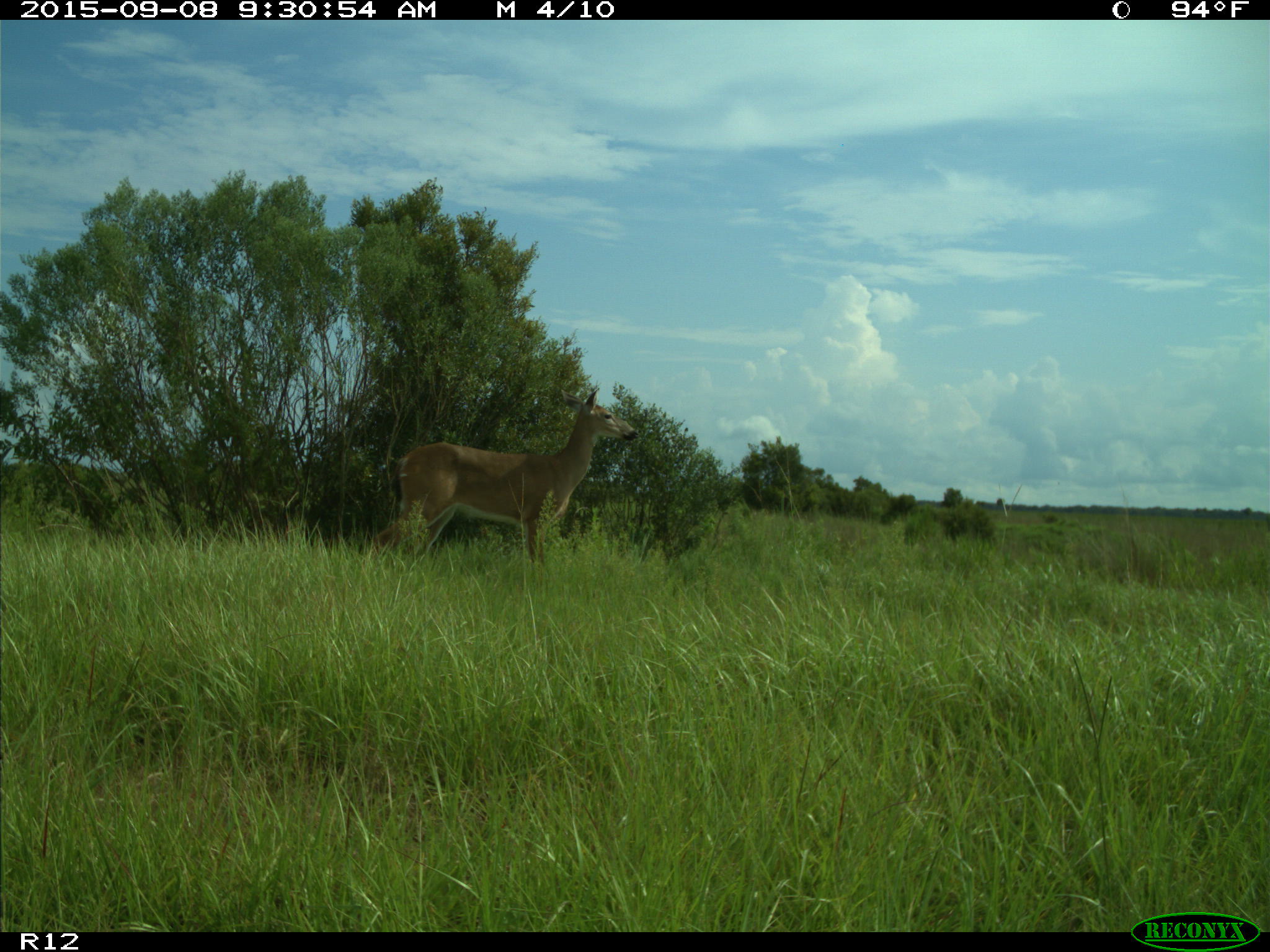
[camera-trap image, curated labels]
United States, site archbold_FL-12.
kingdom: Animalia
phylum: Chordata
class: Mammalia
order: Artiodactyla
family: Cervidae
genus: Odocoileus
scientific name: Odocoileus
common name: deer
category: unidentified deer